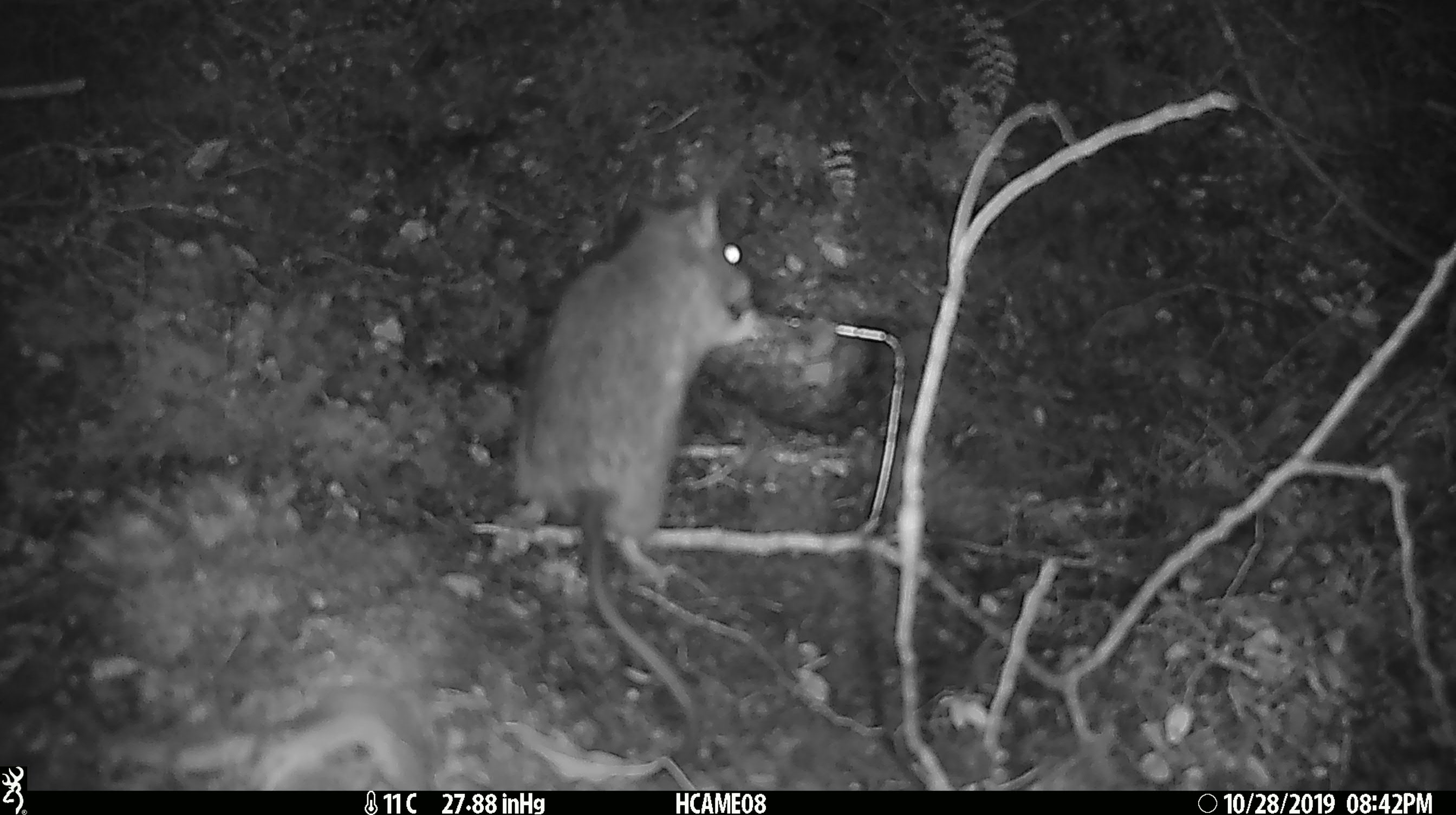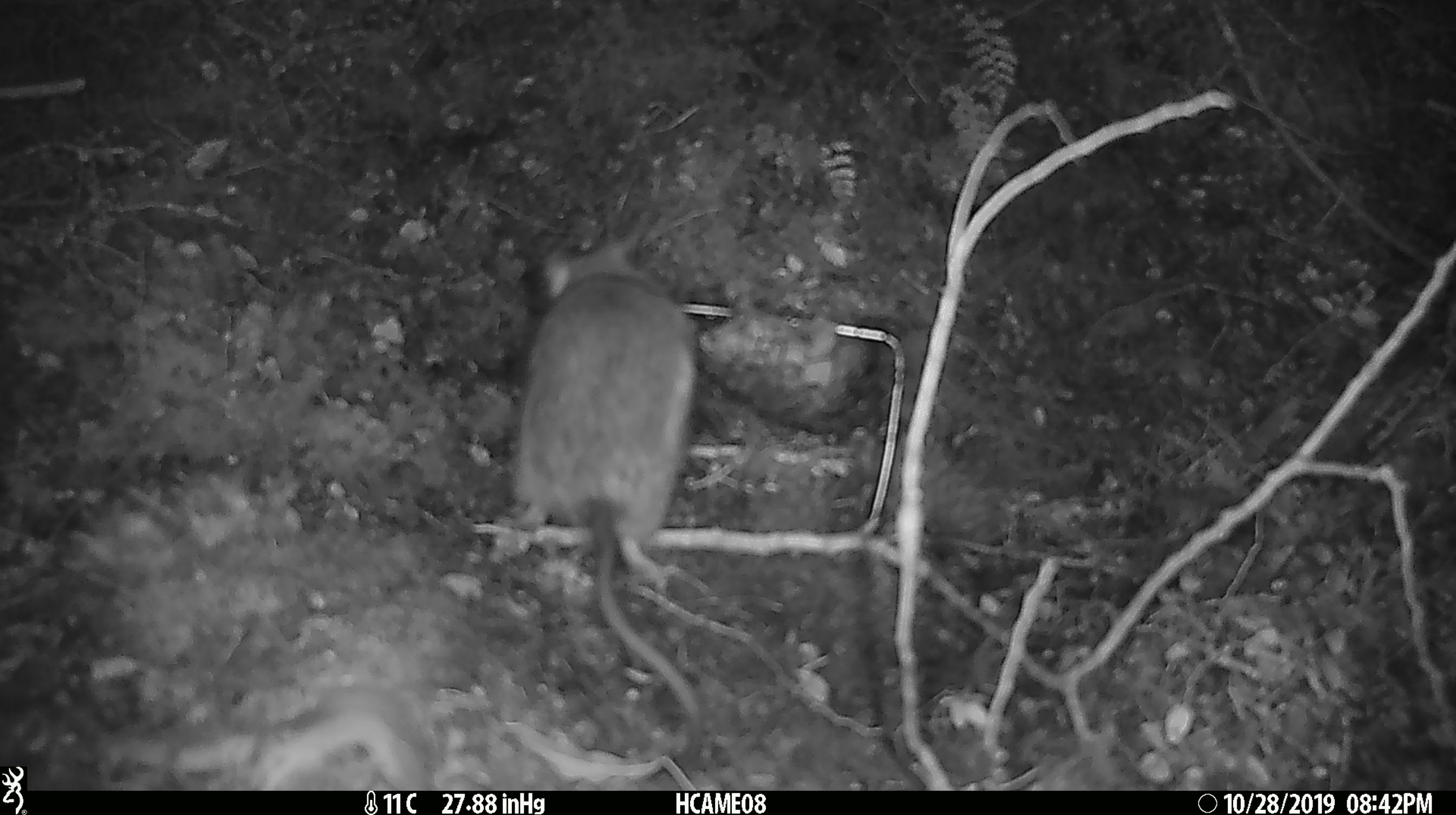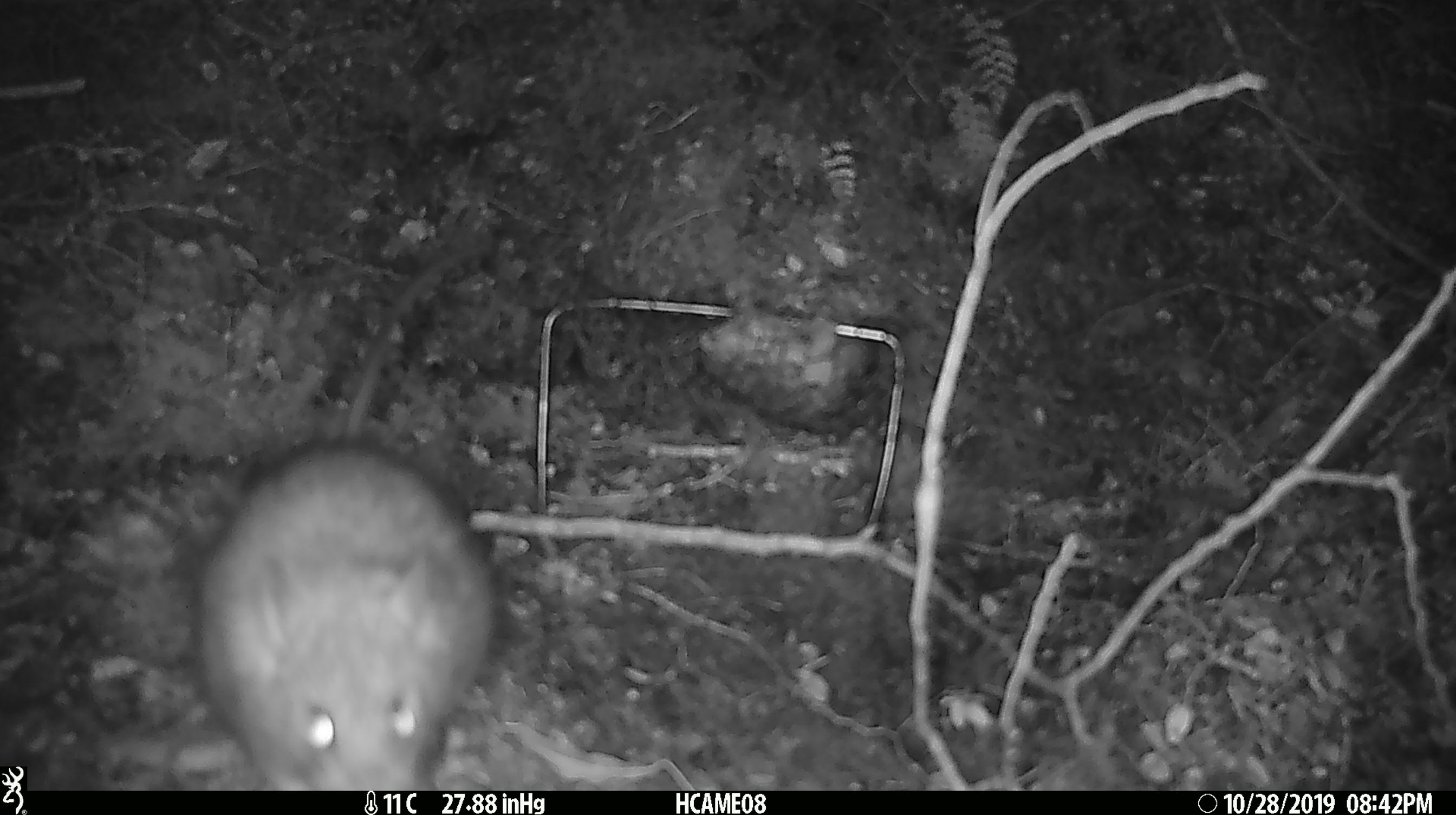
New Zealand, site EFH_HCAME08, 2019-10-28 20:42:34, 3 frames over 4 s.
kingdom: Animalia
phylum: Chordata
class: Mammalia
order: Rodentia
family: Muridae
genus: Rattus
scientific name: Rattus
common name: rat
Rat (Rattus).